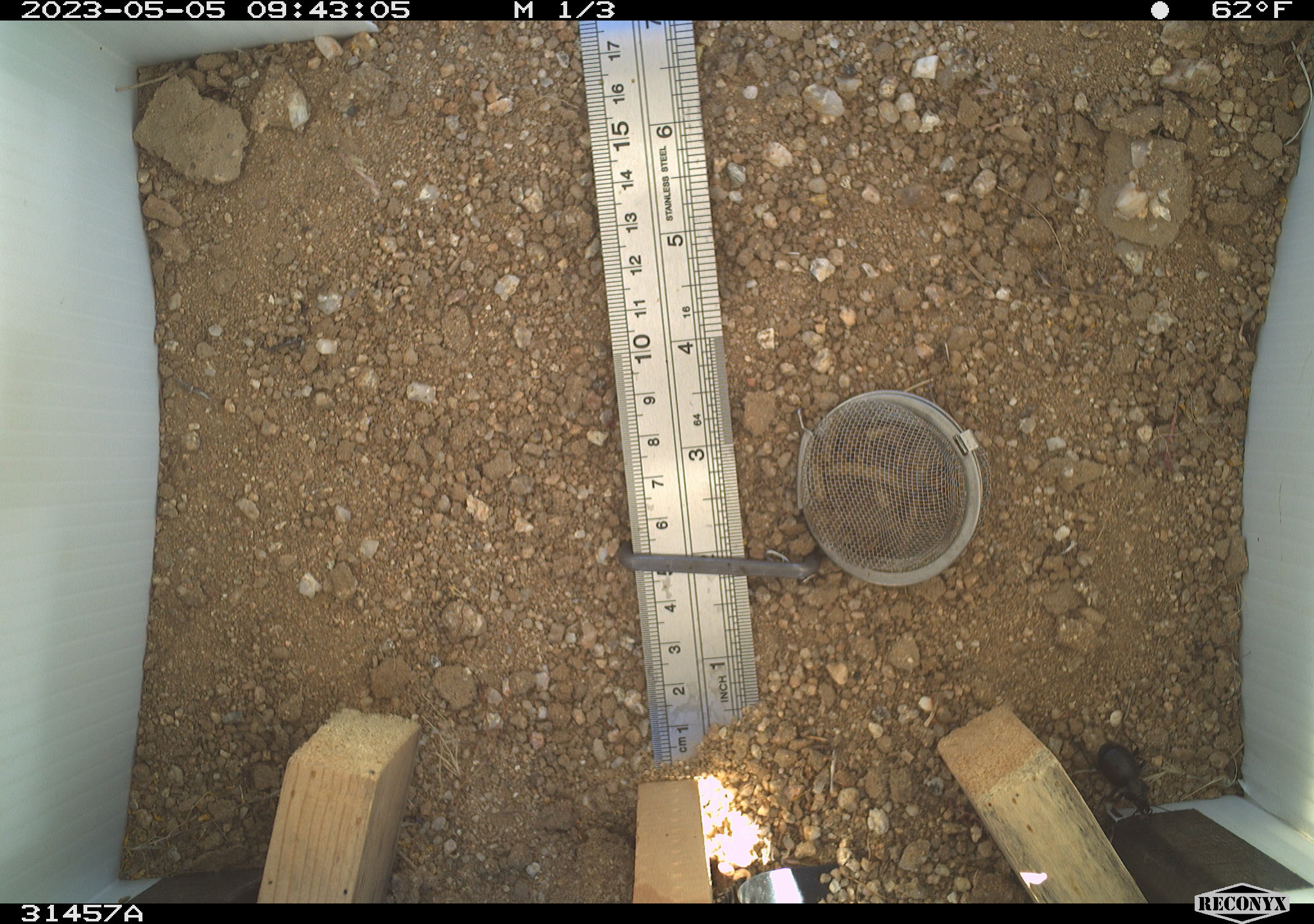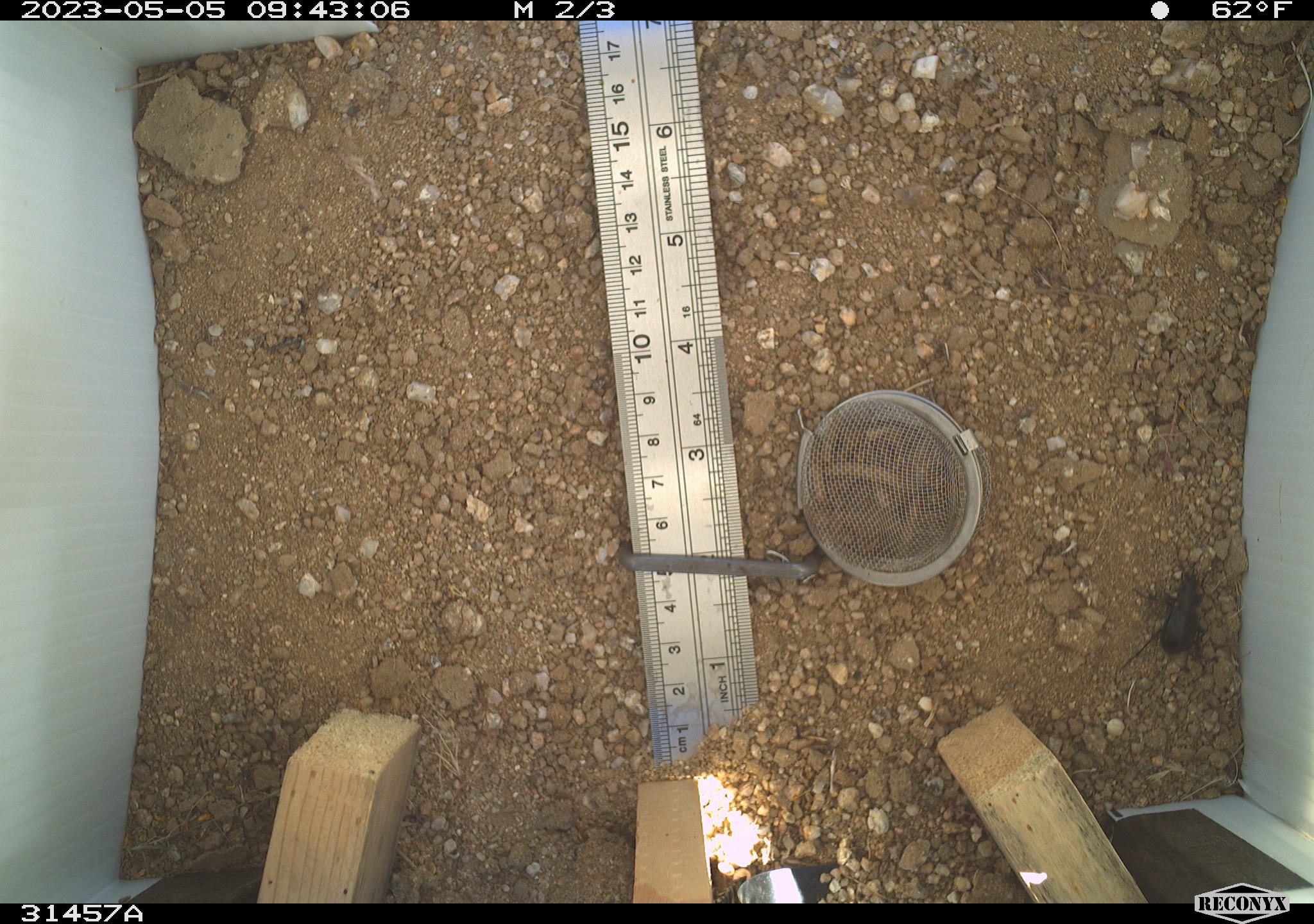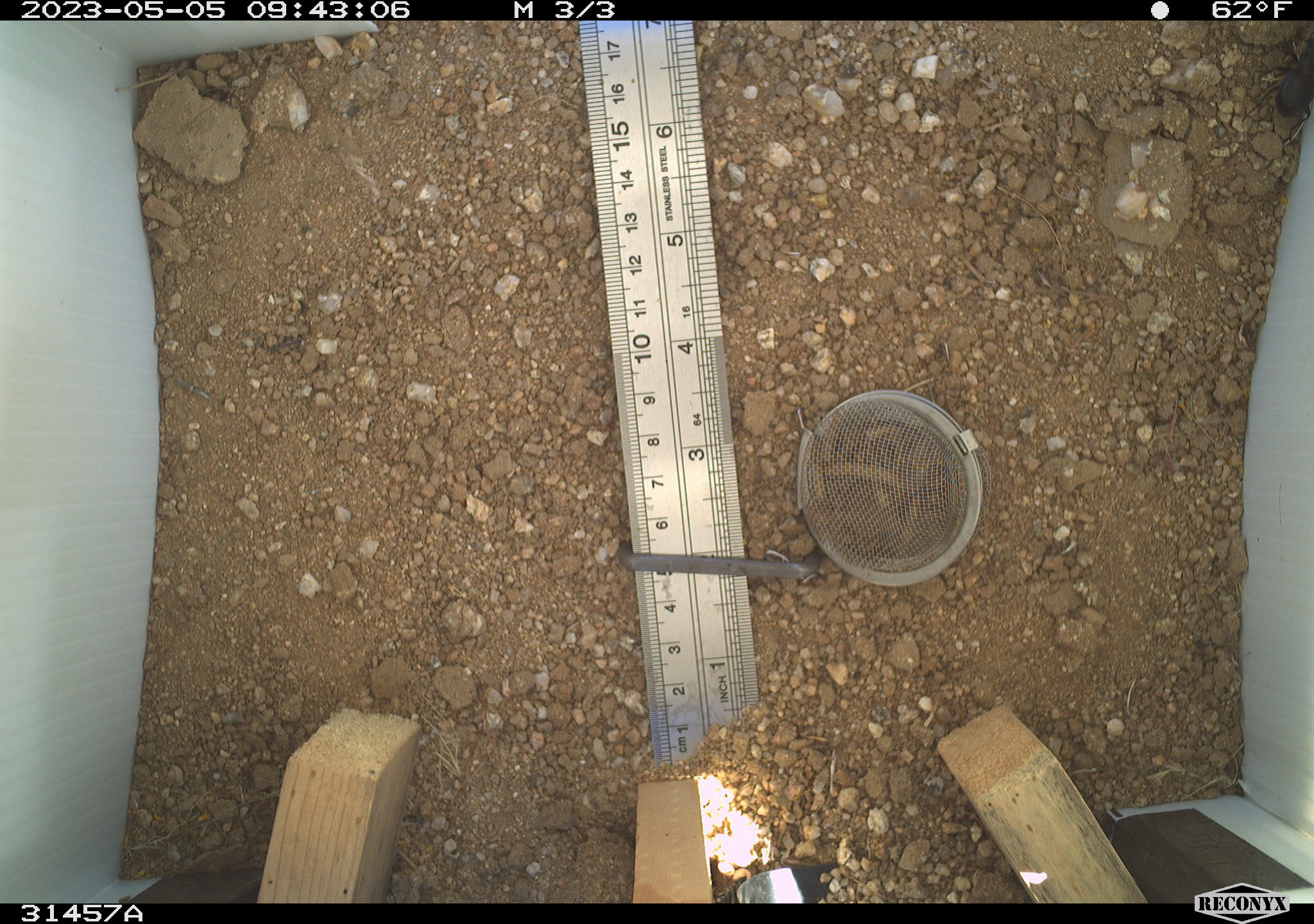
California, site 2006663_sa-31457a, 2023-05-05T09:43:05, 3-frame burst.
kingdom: Animalia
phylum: Arthropoda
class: Insecta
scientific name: Insecta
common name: insect